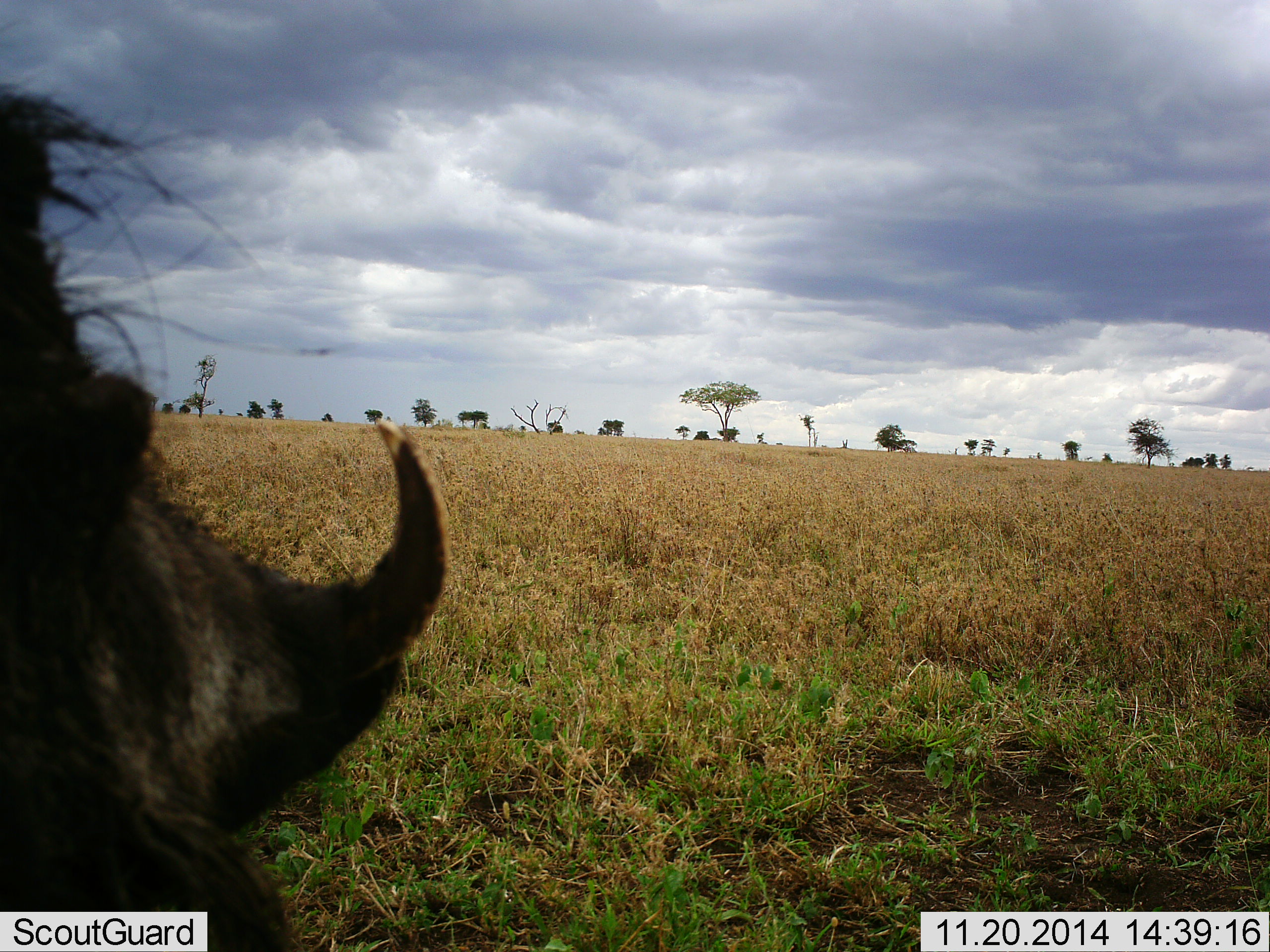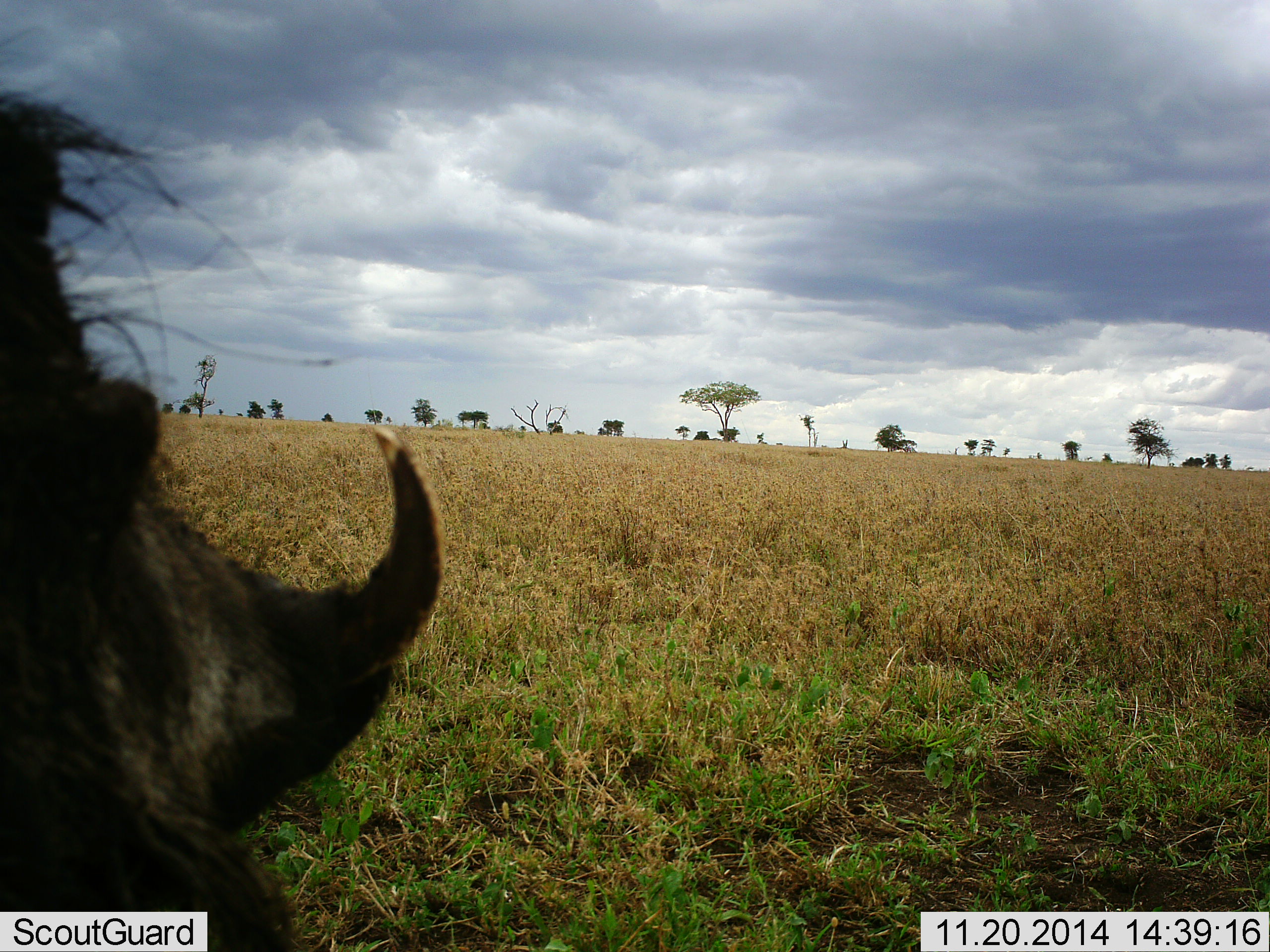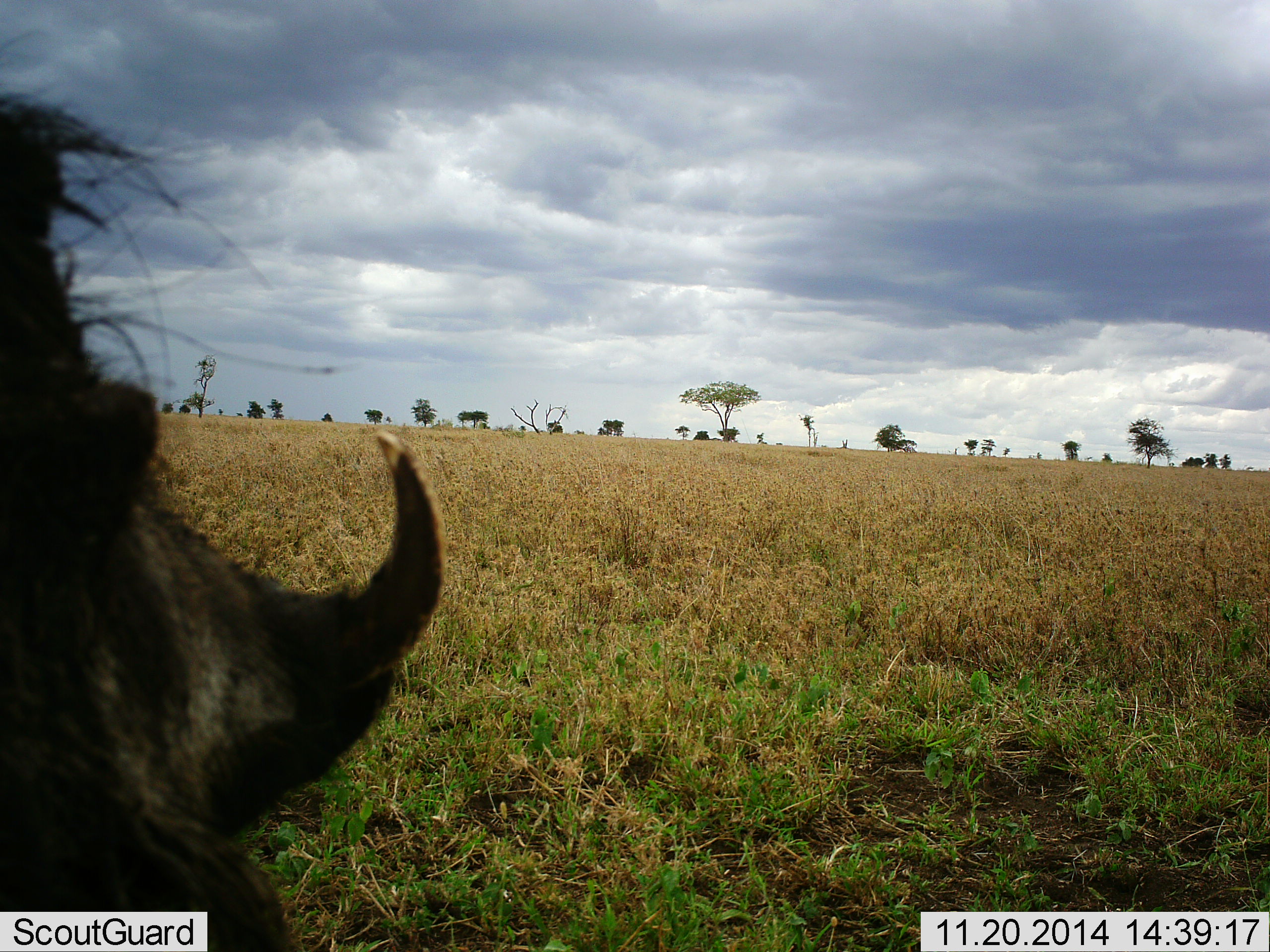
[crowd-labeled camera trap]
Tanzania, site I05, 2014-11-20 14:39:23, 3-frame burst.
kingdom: Animalia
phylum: Chordata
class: Mammalia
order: Artiodactyla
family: Suidae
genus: Phacochoerus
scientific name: Phacochoerus africanus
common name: warthog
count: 1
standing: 60%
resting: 20%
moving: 30%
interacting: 0%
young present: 0%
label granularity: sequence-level